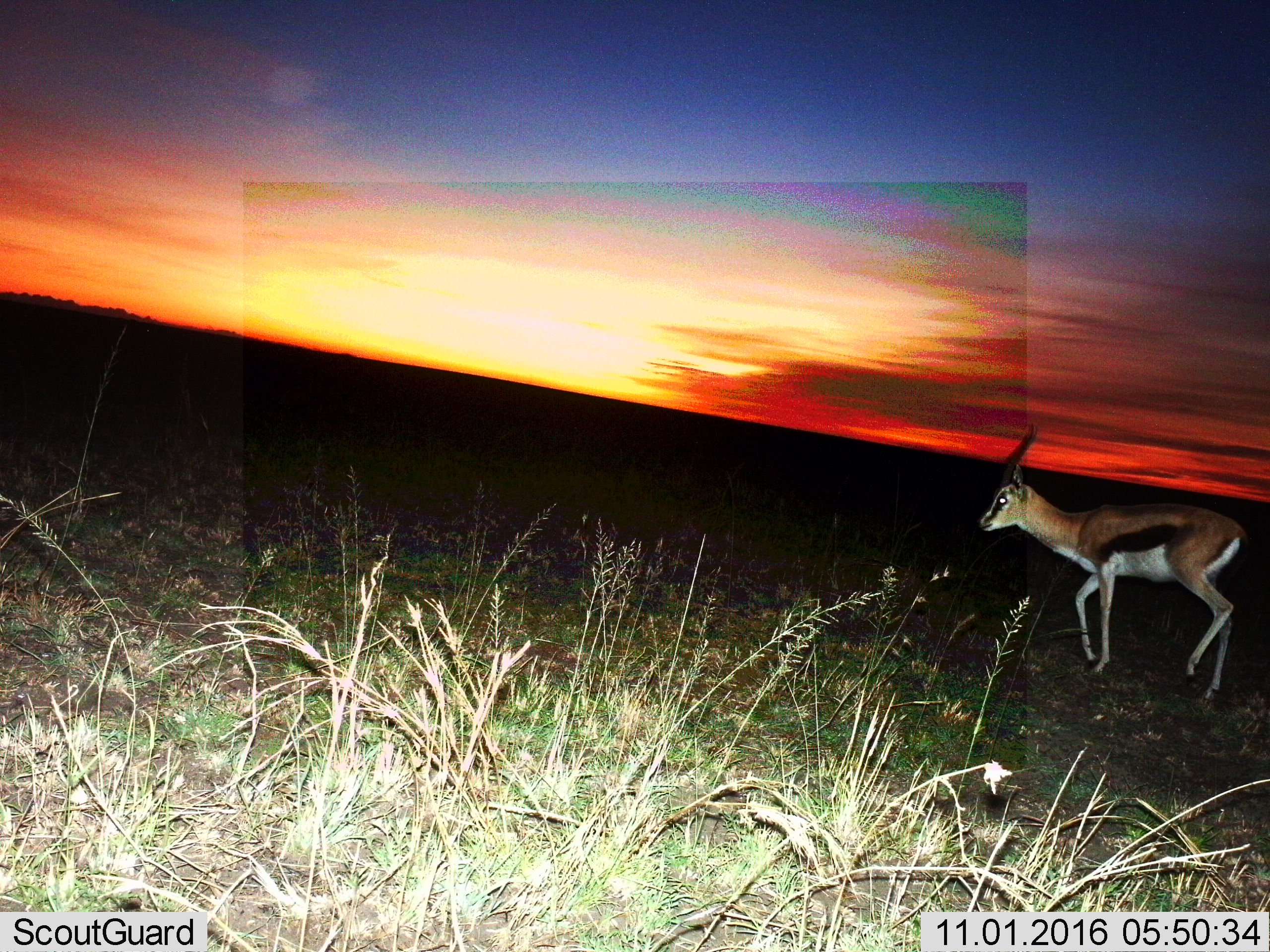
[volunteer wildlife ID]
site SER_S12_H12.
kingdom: Animalia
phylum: Chordata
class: Mammalia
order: Artiodactyla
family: Bovidae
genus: Eudorcas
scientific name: Eudorcas thomsonii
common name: thomson's gazelle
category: gazellethomsons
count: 1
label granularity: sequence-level